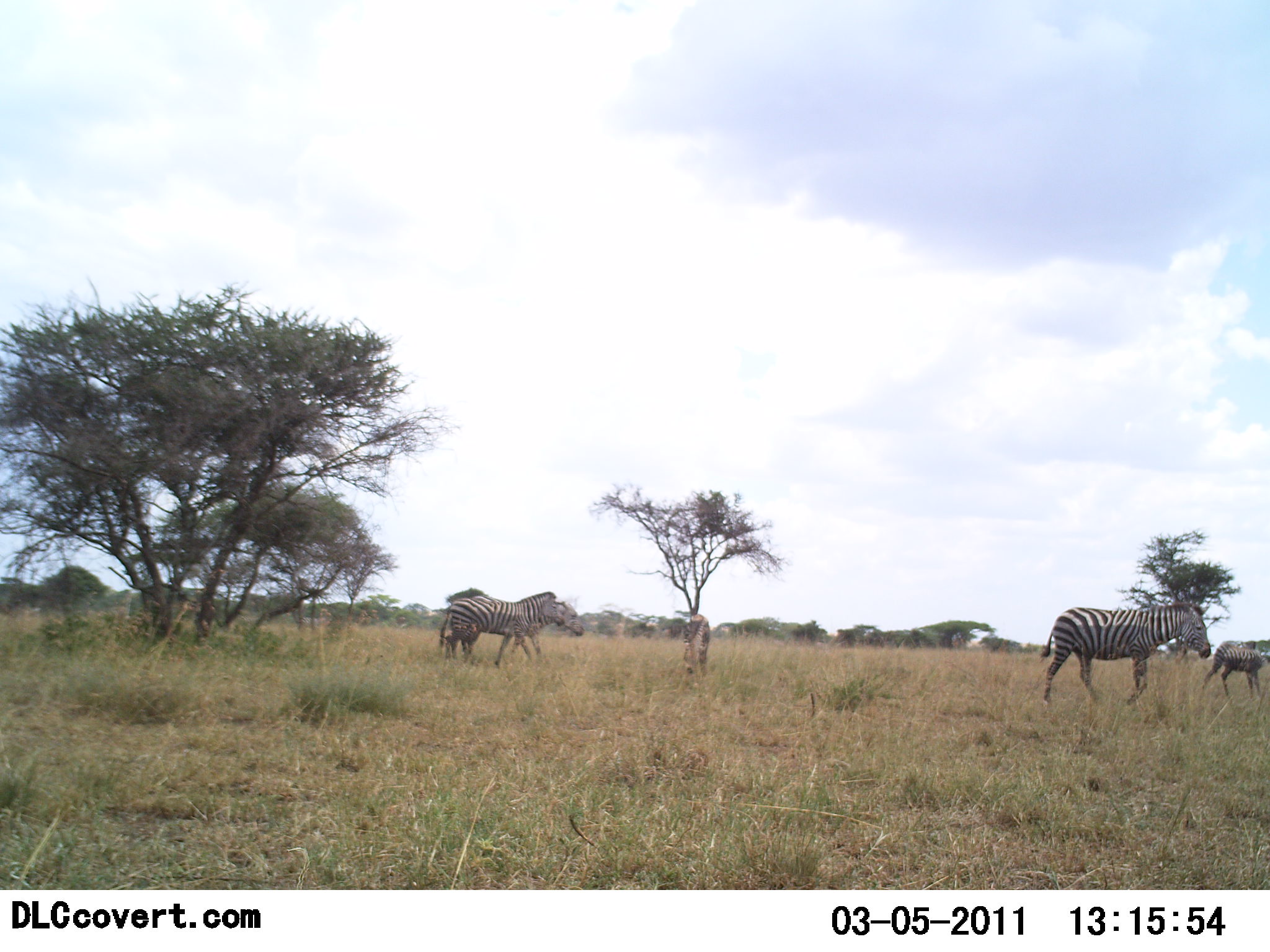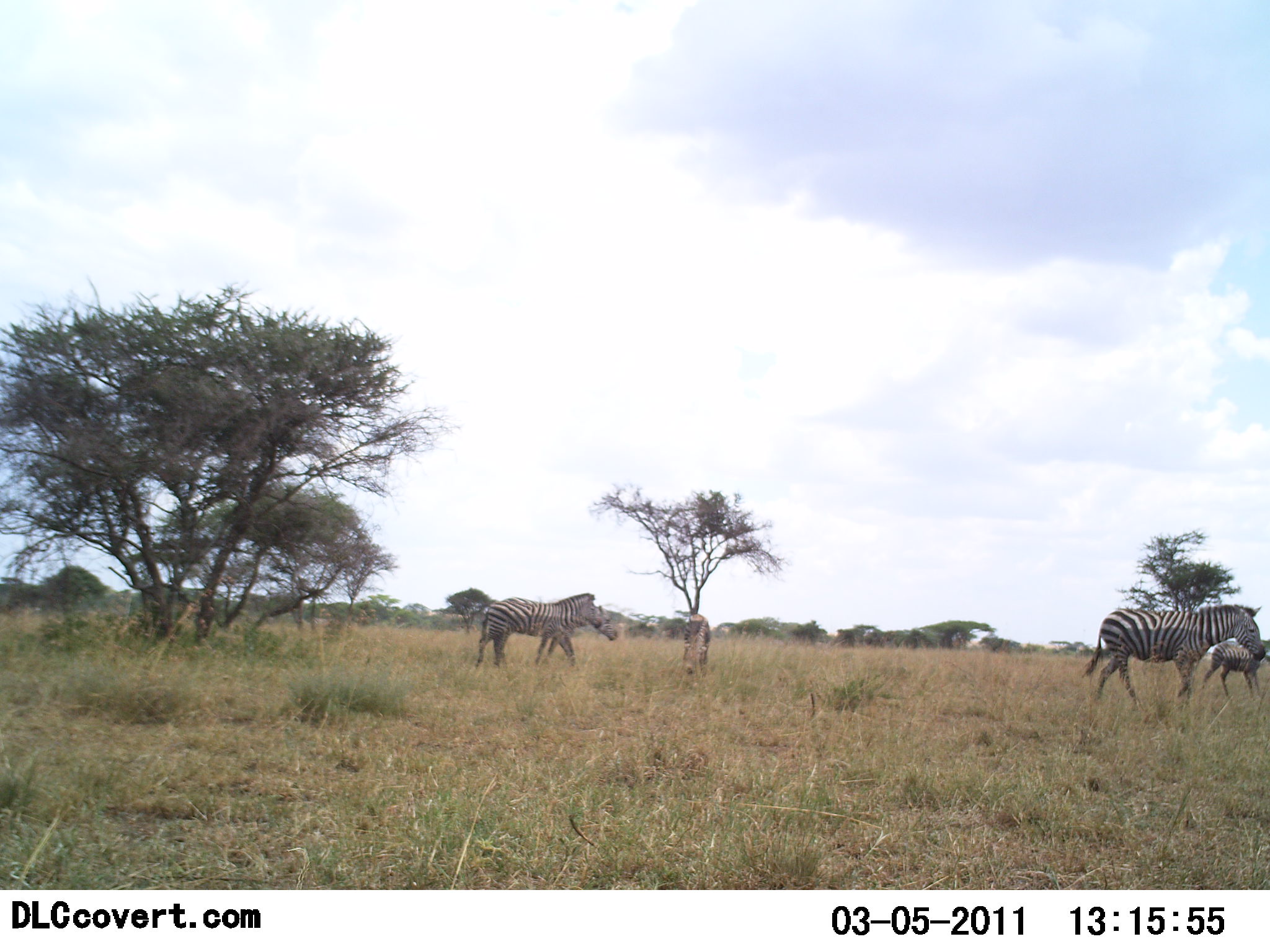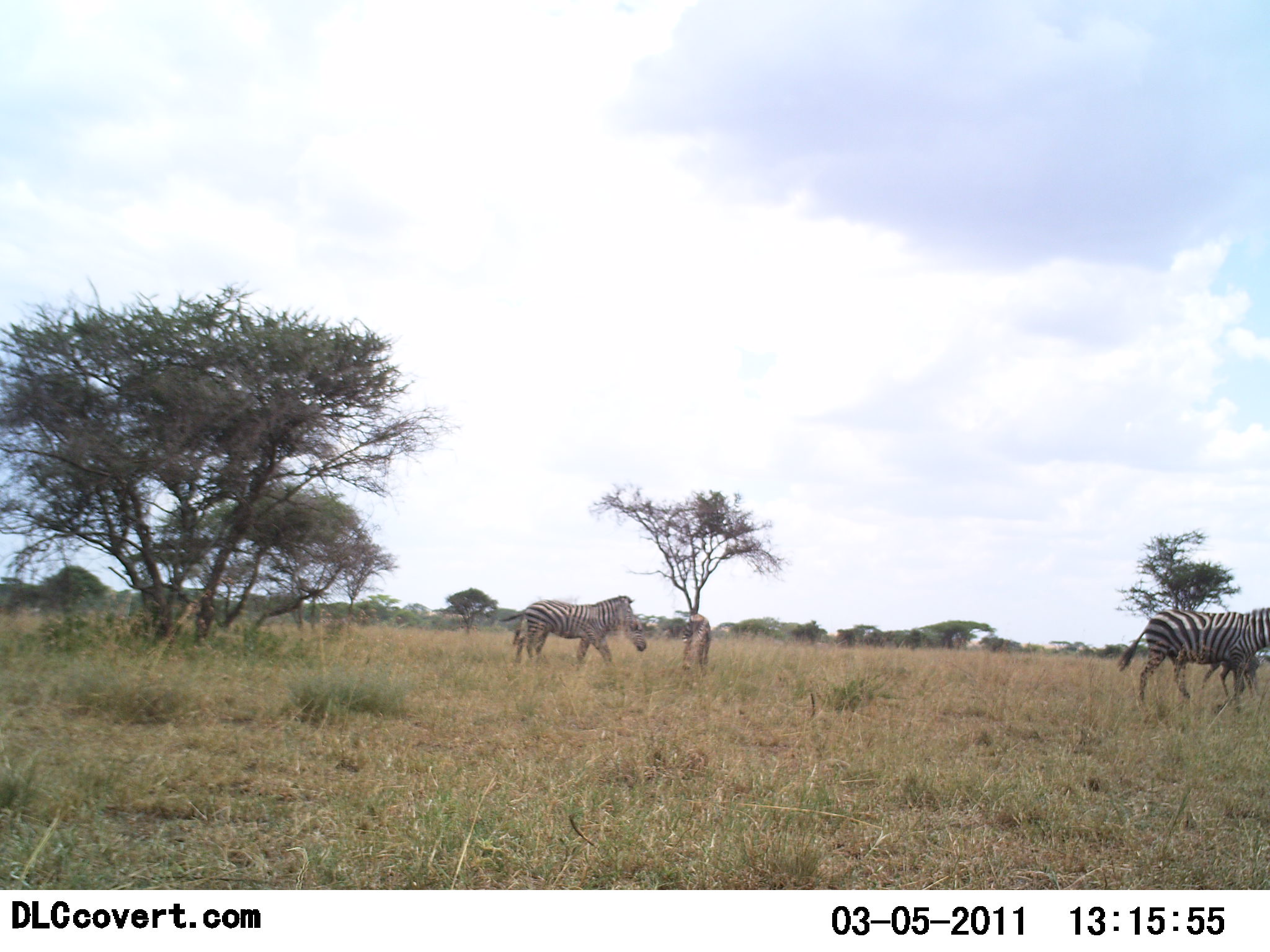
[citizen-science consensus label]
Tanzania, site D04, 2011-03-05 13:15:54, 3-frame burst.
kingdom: Animalia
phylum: Chordata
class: Mammalia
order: Perissodactyla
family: Equidae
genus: Equus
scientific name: Equus quagga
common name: plains zebra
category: zebra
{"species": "zebra (plains zebra) (Equus quagga)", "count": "4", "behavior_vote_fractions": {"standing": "0%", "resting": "0%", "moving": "100%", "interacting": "0%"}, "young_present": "29%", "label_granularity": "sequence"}